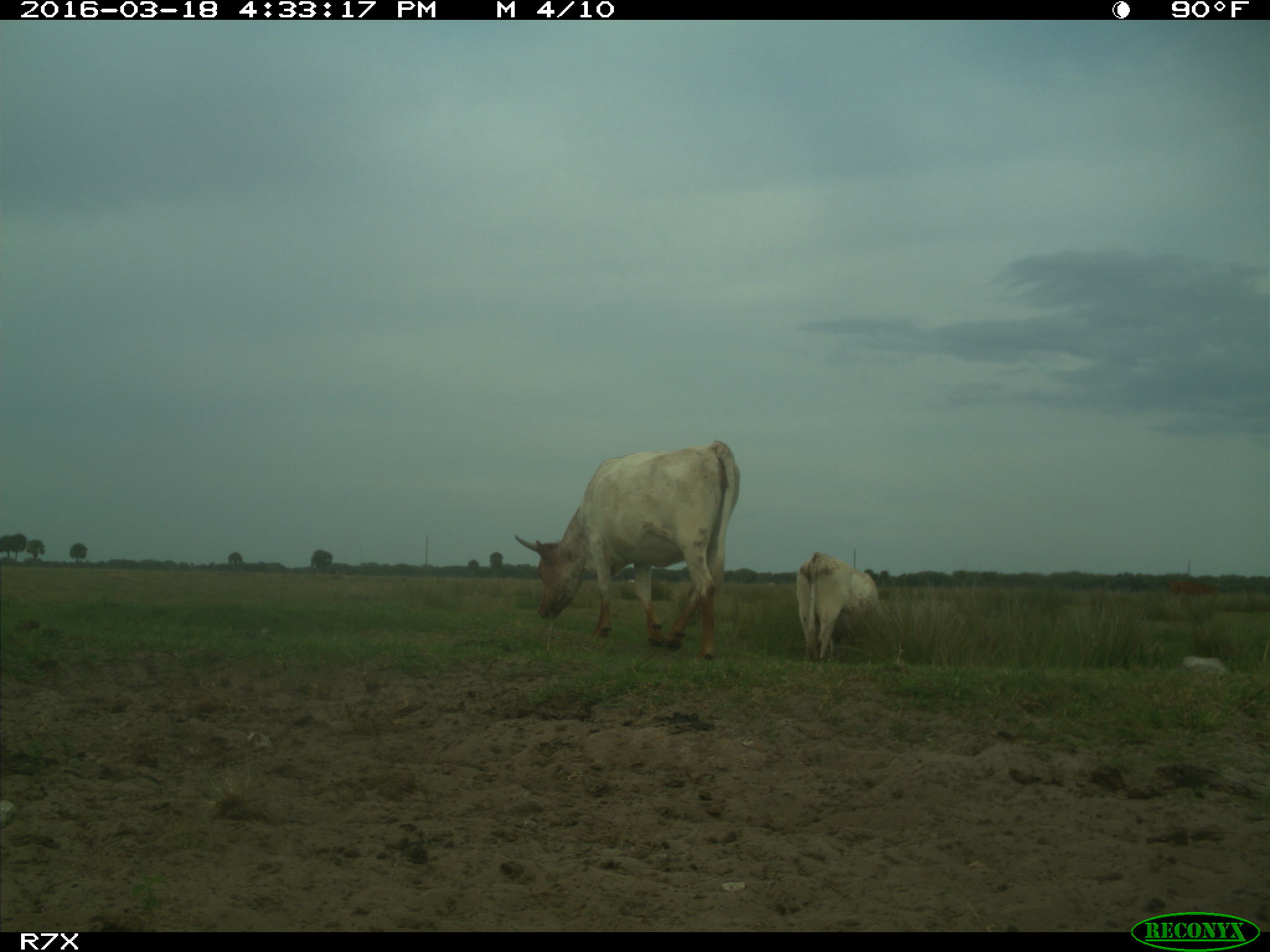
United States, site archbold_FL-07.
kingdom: Animalia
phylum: Chordata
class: Mammalia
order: Artiodactyla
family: Bovidae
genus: Bos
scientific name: Bos taurus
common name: domestic cow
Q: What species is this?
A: Bos taurus (domestic cow).